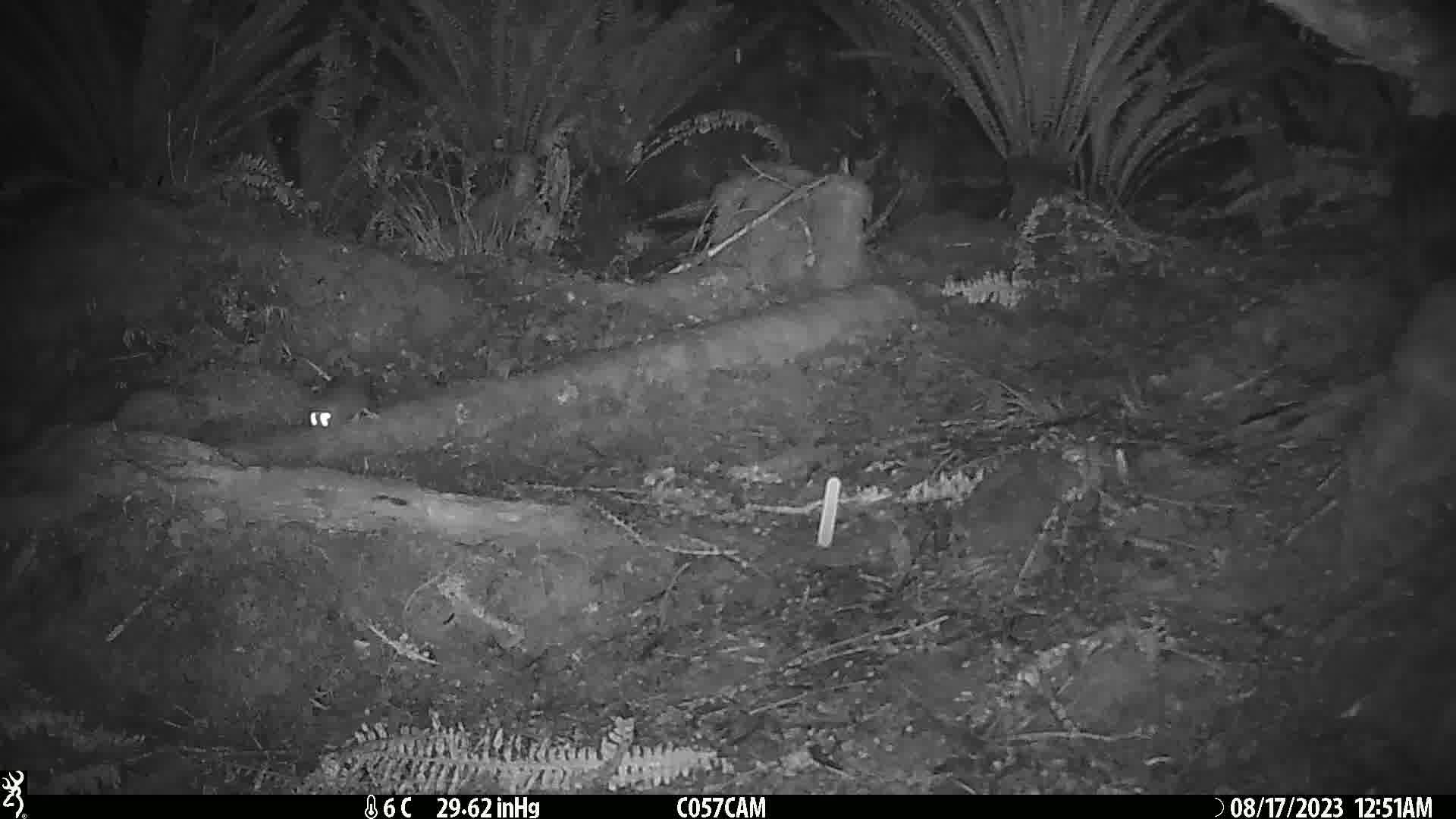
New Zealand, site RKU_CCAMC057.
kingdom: Animalia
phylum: Chordata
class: Mammalia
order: Rodentia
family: Muridae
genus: Rattus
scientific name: Rattus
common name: rat